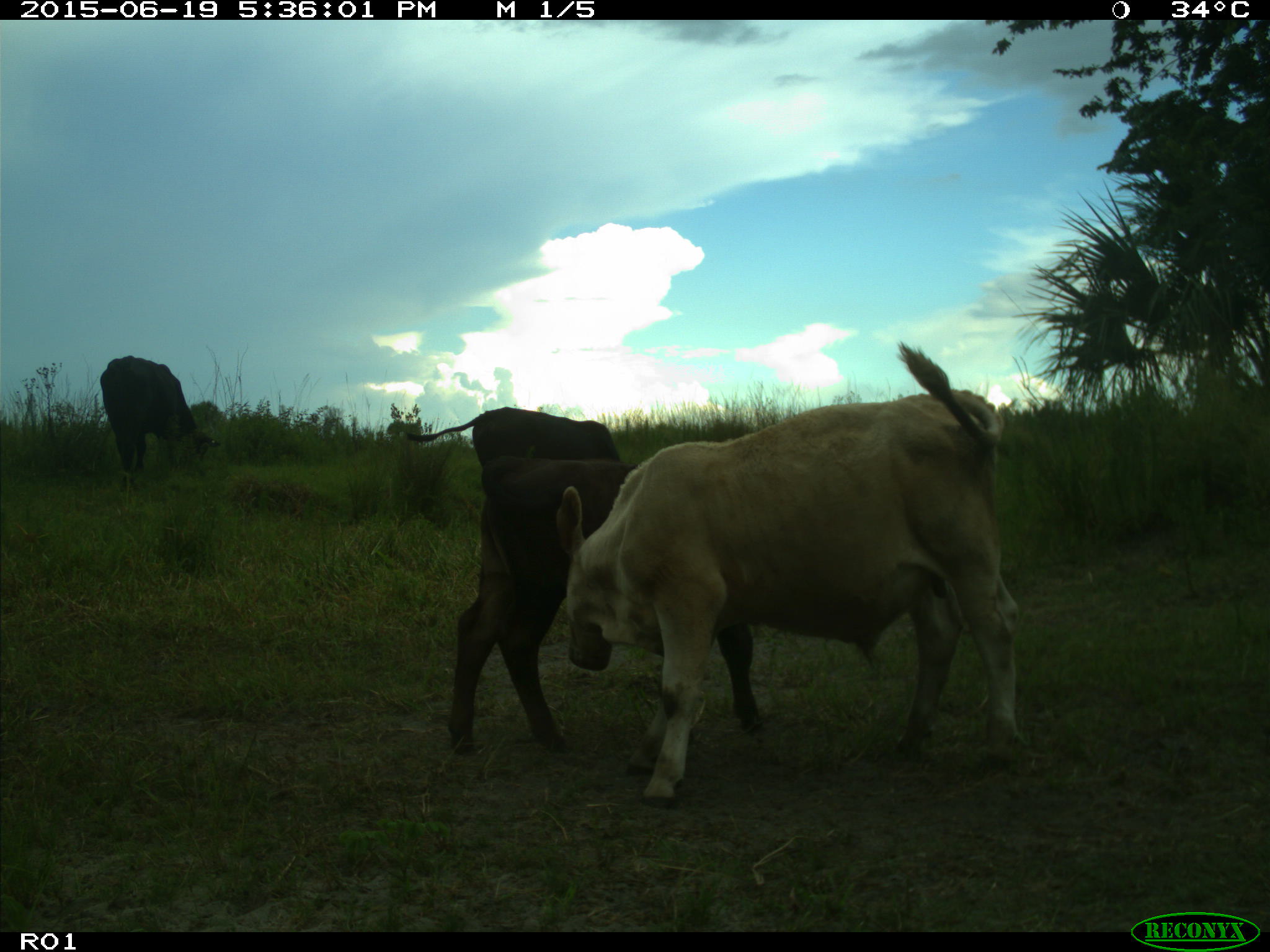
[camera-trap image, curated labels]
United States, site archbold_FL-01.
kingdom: Animalia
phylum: Chordata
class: Mammalia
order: Artiodactyla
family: Bovidae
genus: Bos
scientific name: Bos taurus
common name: domestic cow